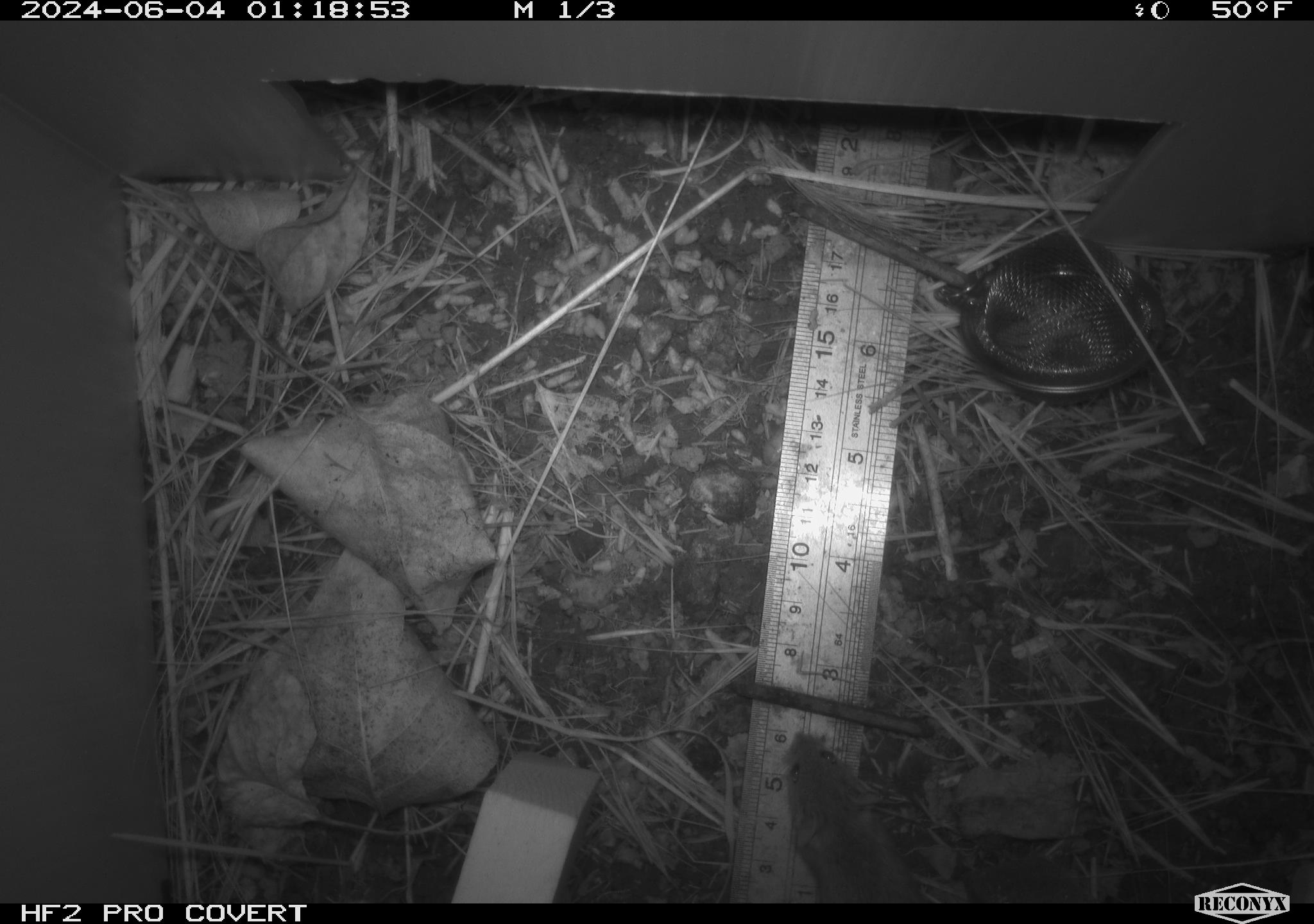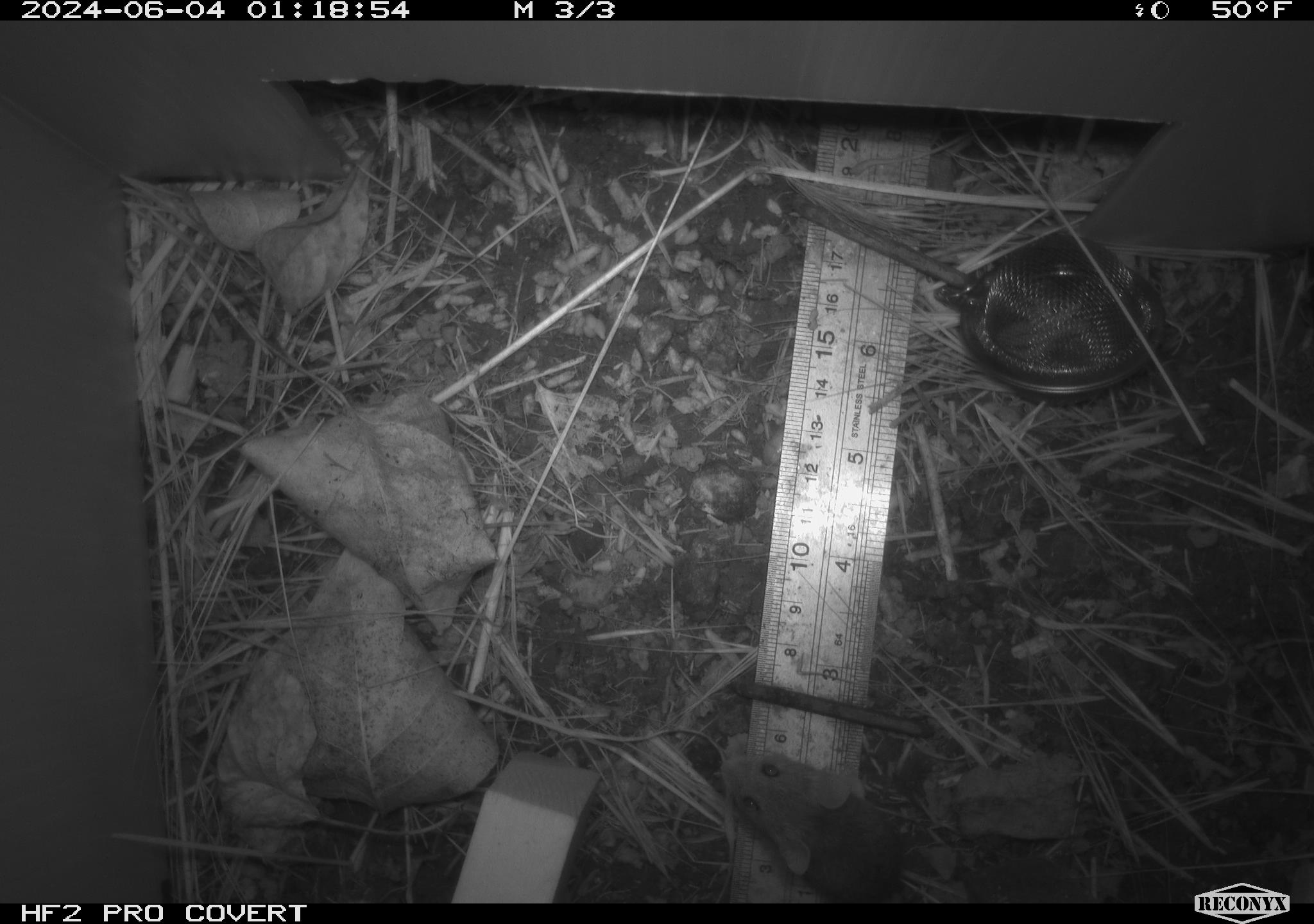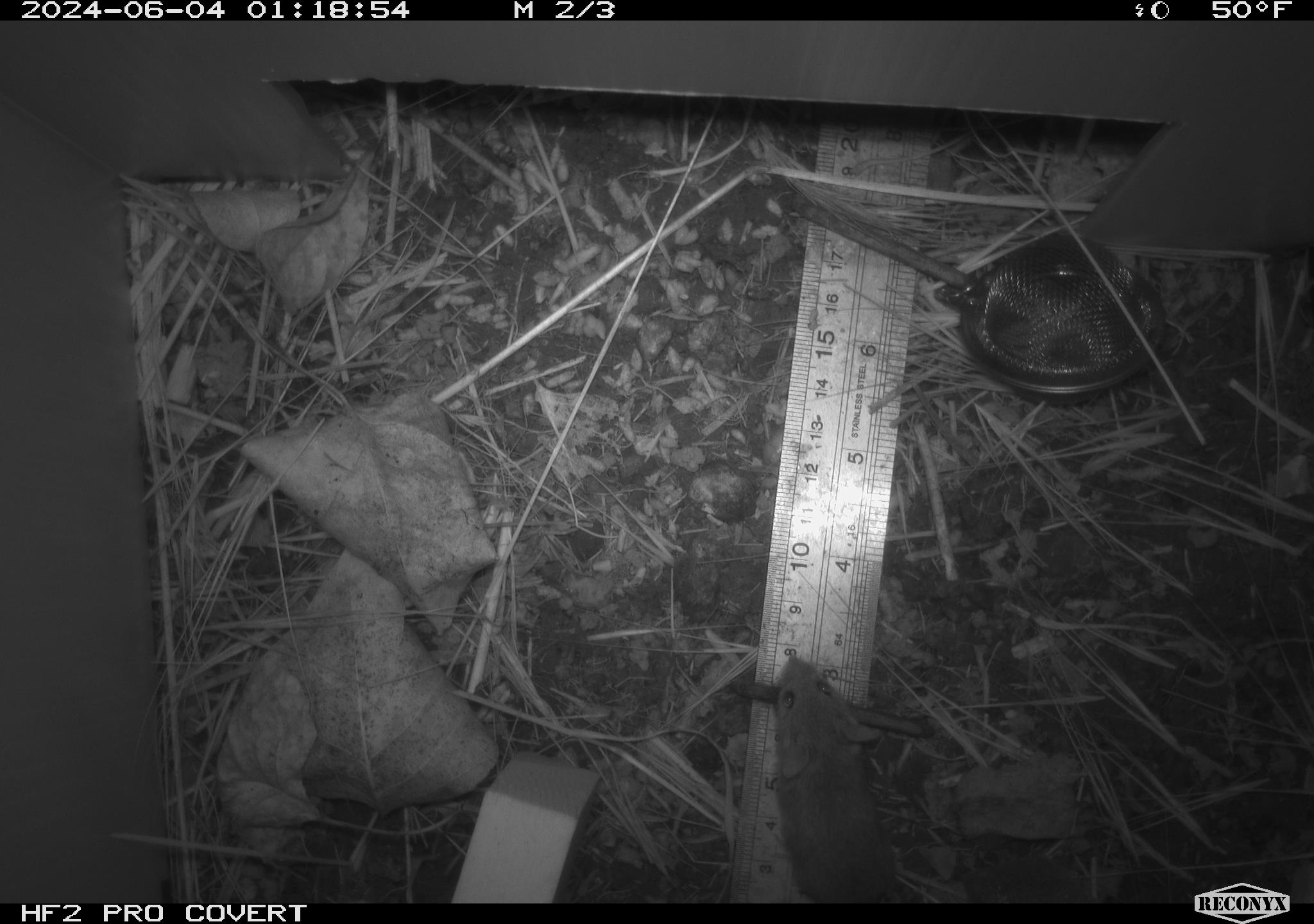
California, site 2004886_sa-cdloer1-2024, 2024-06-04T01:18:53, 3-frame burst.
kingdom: Animalia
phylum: Chordata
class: Mammalia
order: Rodentia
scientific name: Rodentia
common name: mouse species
Mouse species (Rodentia).